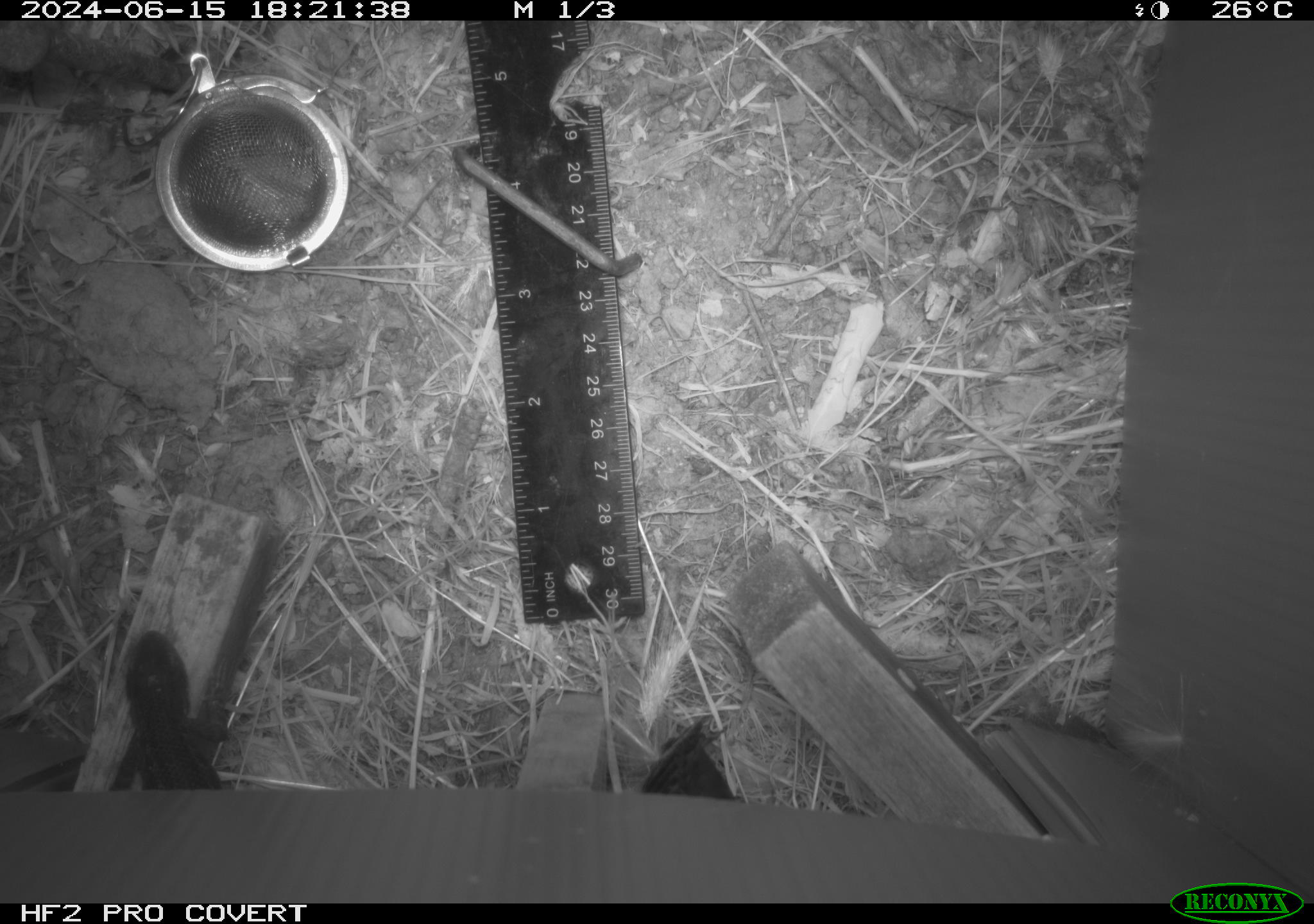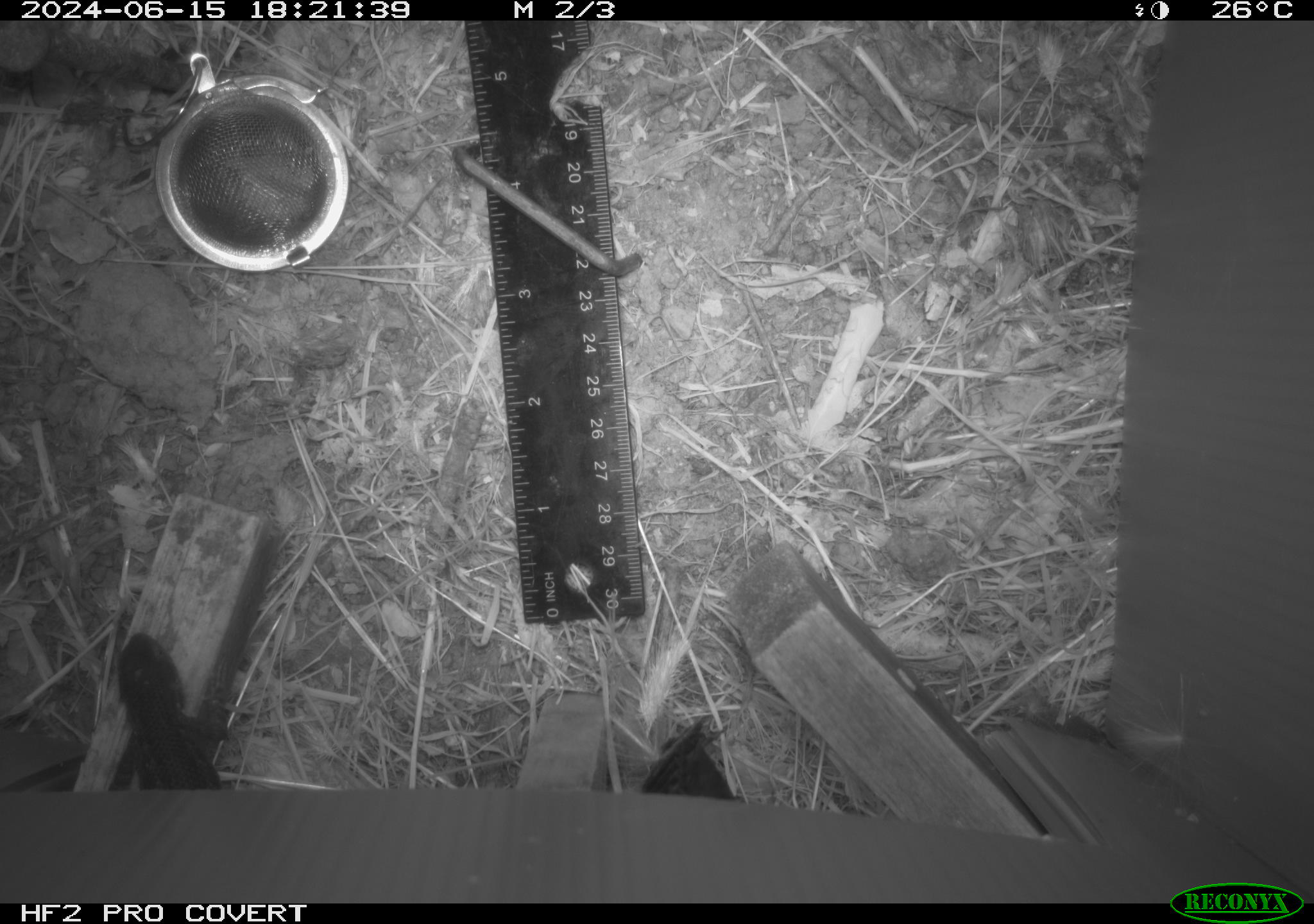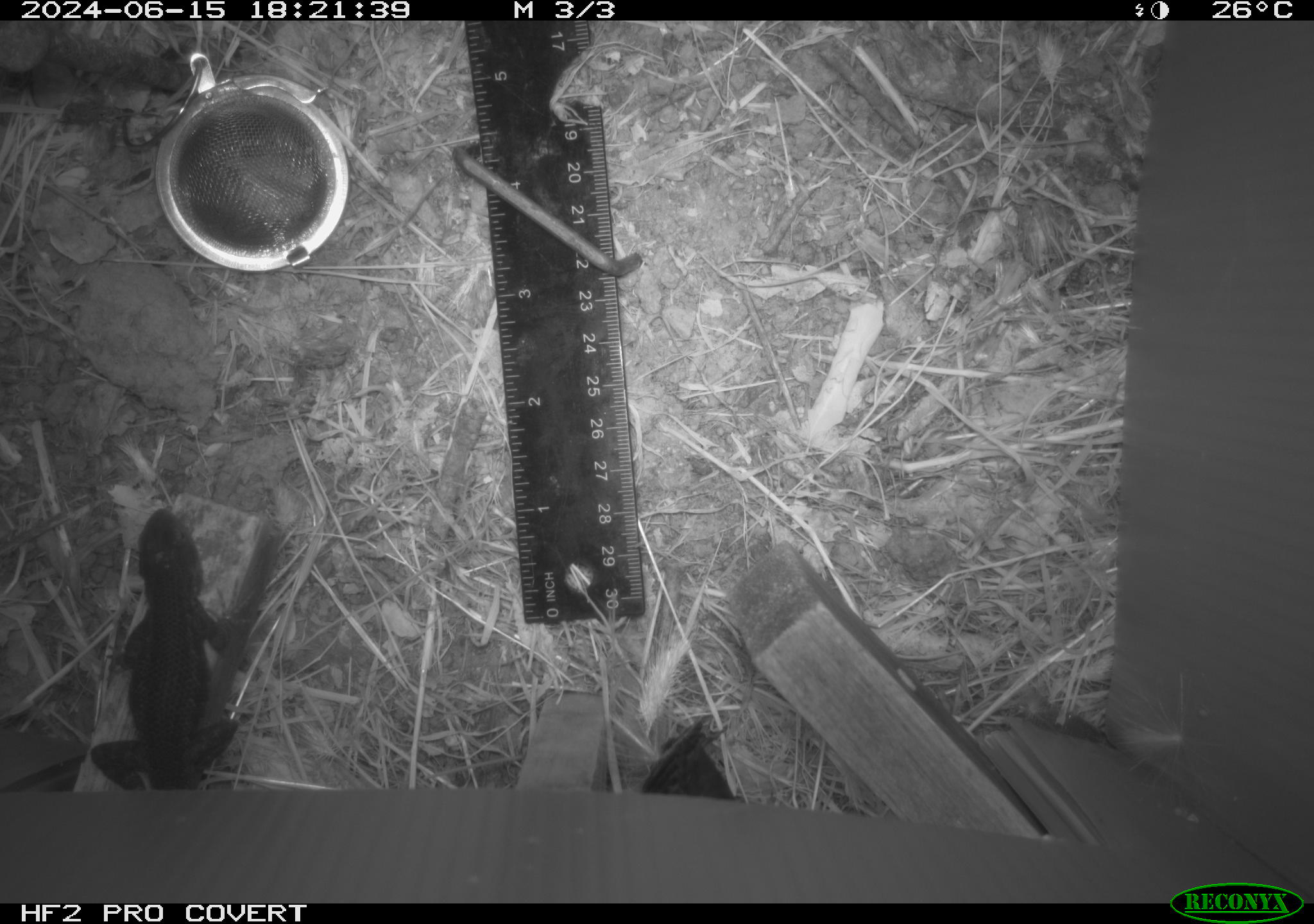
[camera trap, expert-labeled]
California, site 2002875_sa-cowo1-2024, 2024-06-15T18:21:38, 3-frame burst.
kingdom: Animalia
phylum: Chordata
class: Reptilia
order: Squamata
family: Phrynosomatidae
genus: Sceloporus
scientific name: Sceloporus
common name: spiny lizards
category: sceloporus species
Sceloporus species (spiny lizards) (Sceloporus).